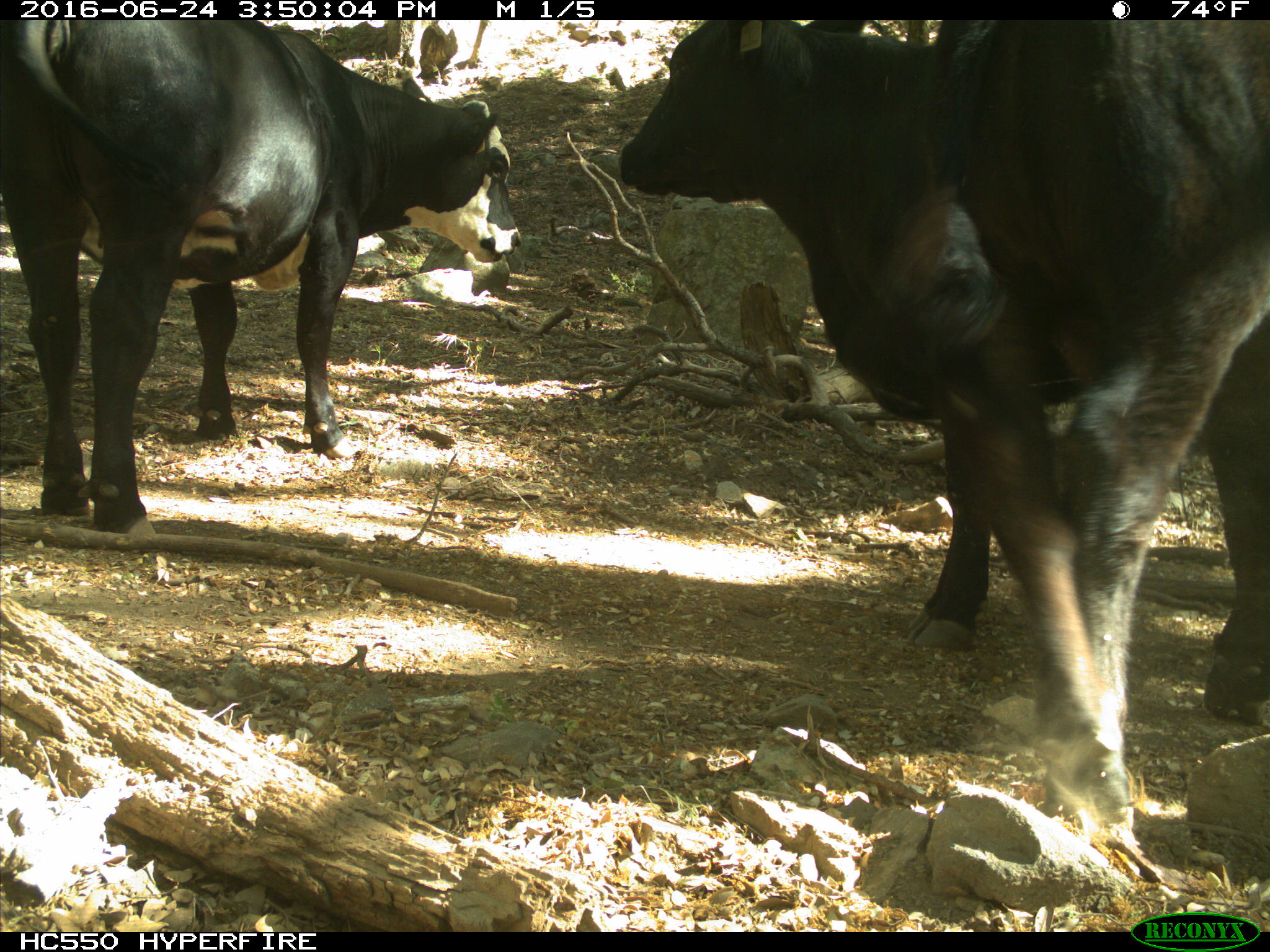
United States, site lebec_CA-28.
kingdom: Animalia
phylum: Chordata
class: Mammalia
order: Artiodactyla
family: Bovidae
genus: Bos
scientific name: Bos taurus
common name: domestic cow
Bos taurus (domestic cow).